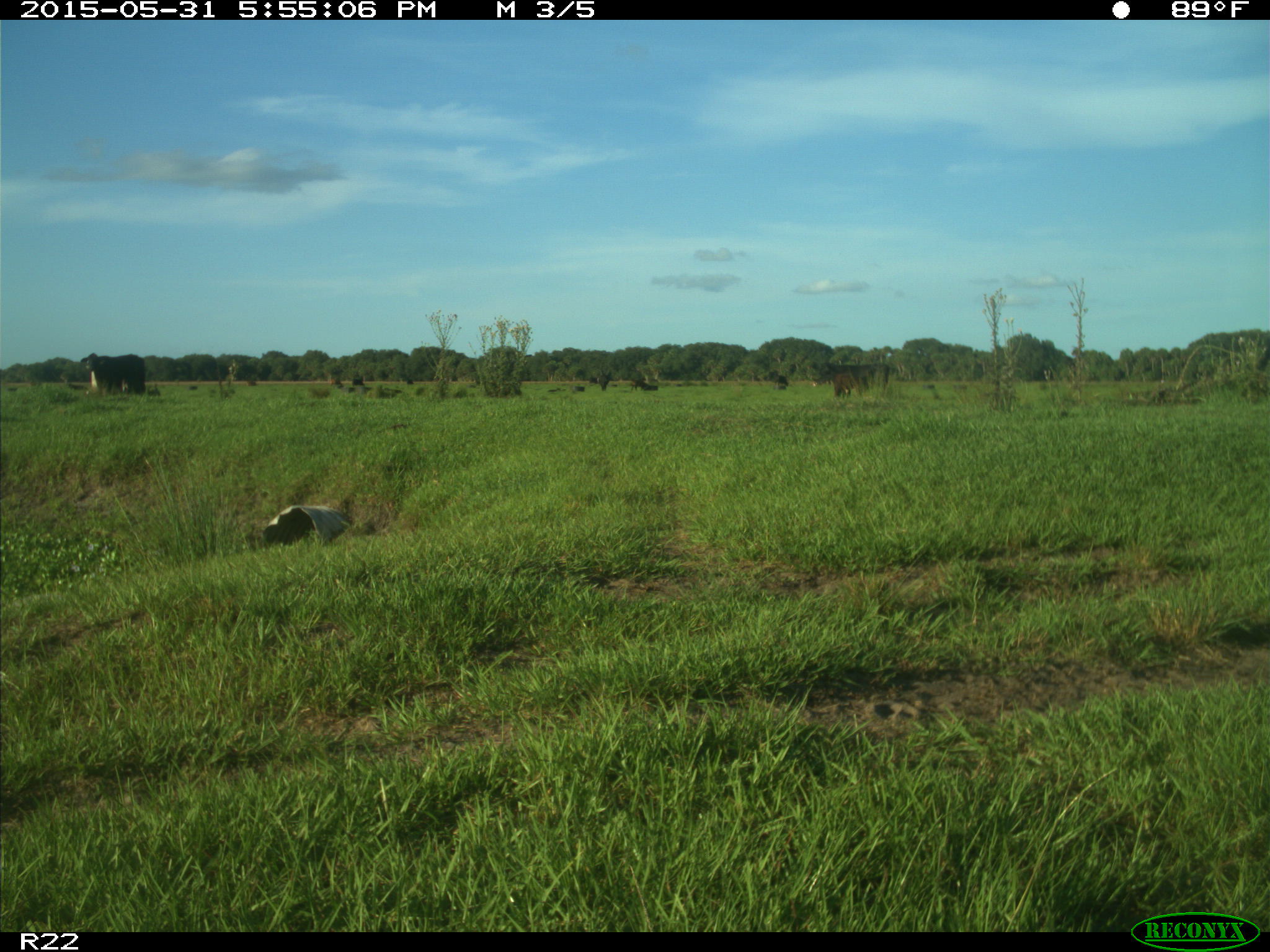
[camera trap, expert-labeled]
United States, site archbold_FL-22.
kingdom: Animalia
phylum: Chordata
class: Mammalia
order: Artiodactyla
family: Bovidae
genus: Bos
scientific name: Bos taurus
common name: domestic cow